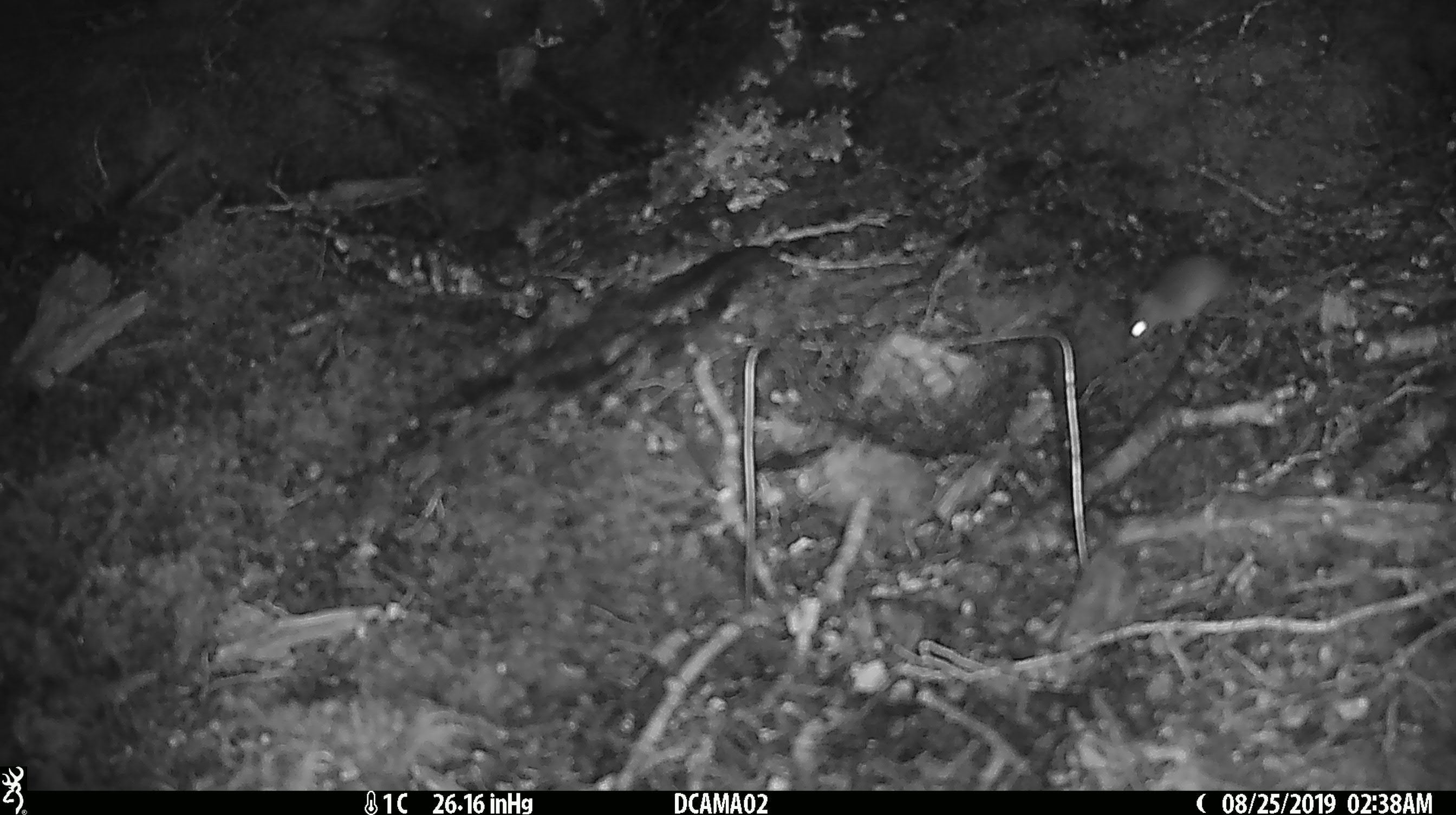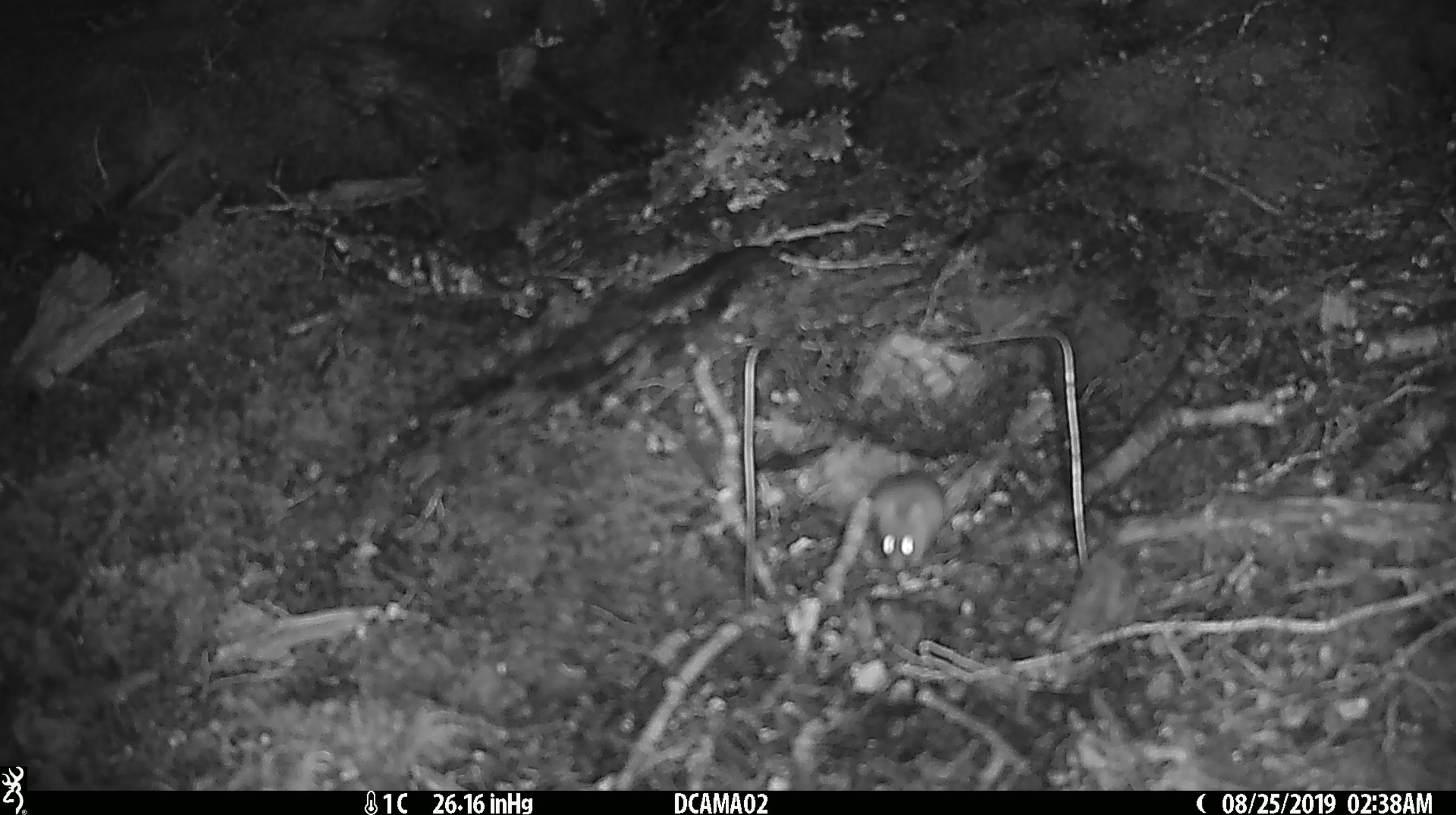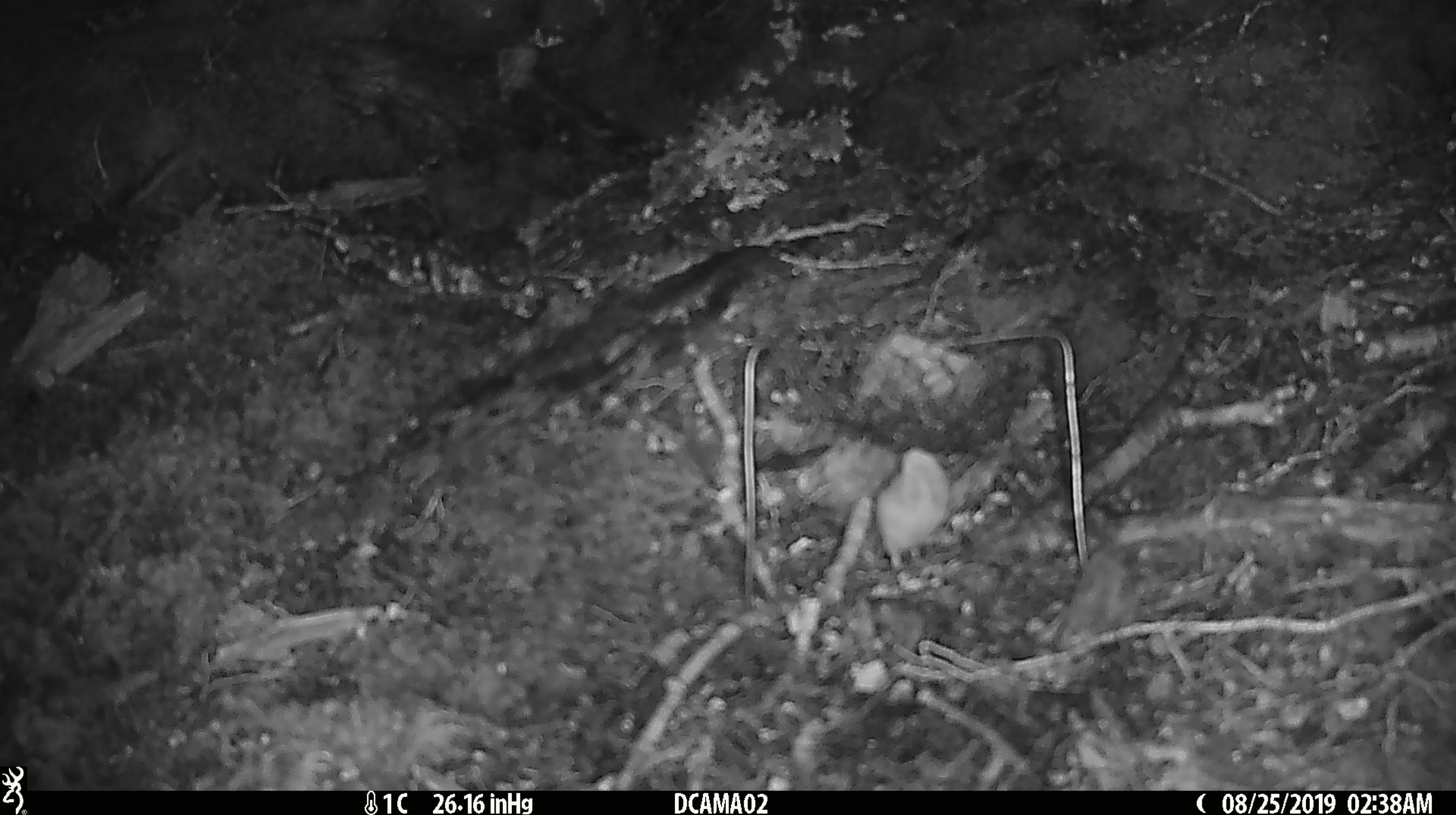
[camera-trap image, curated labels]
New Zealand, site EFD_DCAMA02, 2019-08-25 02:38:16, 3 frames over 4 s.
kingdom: Animalia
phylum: Chordata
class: Mammalia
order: Rodentia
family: Muridae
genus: Mus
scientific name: Mus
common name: mouse